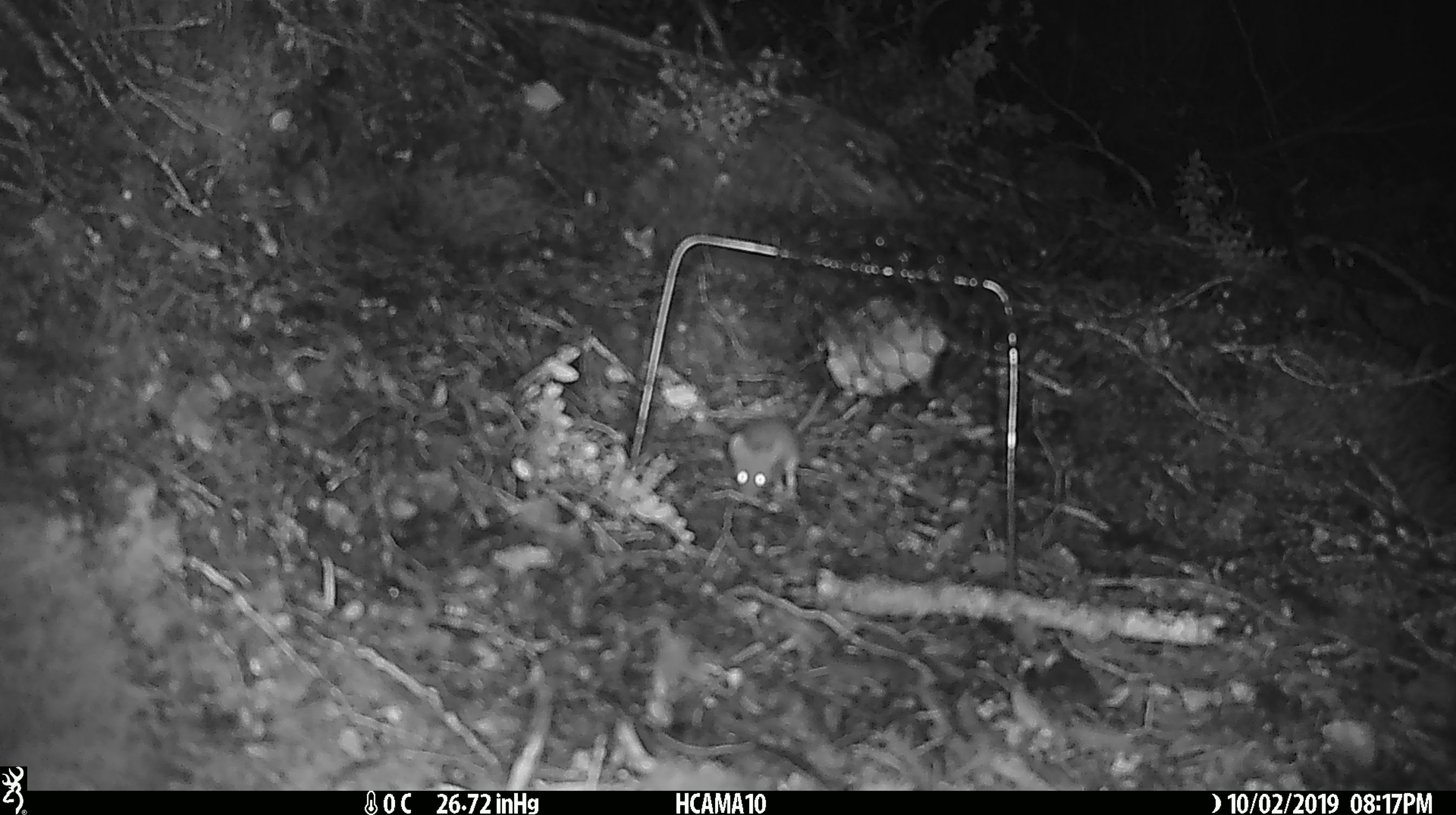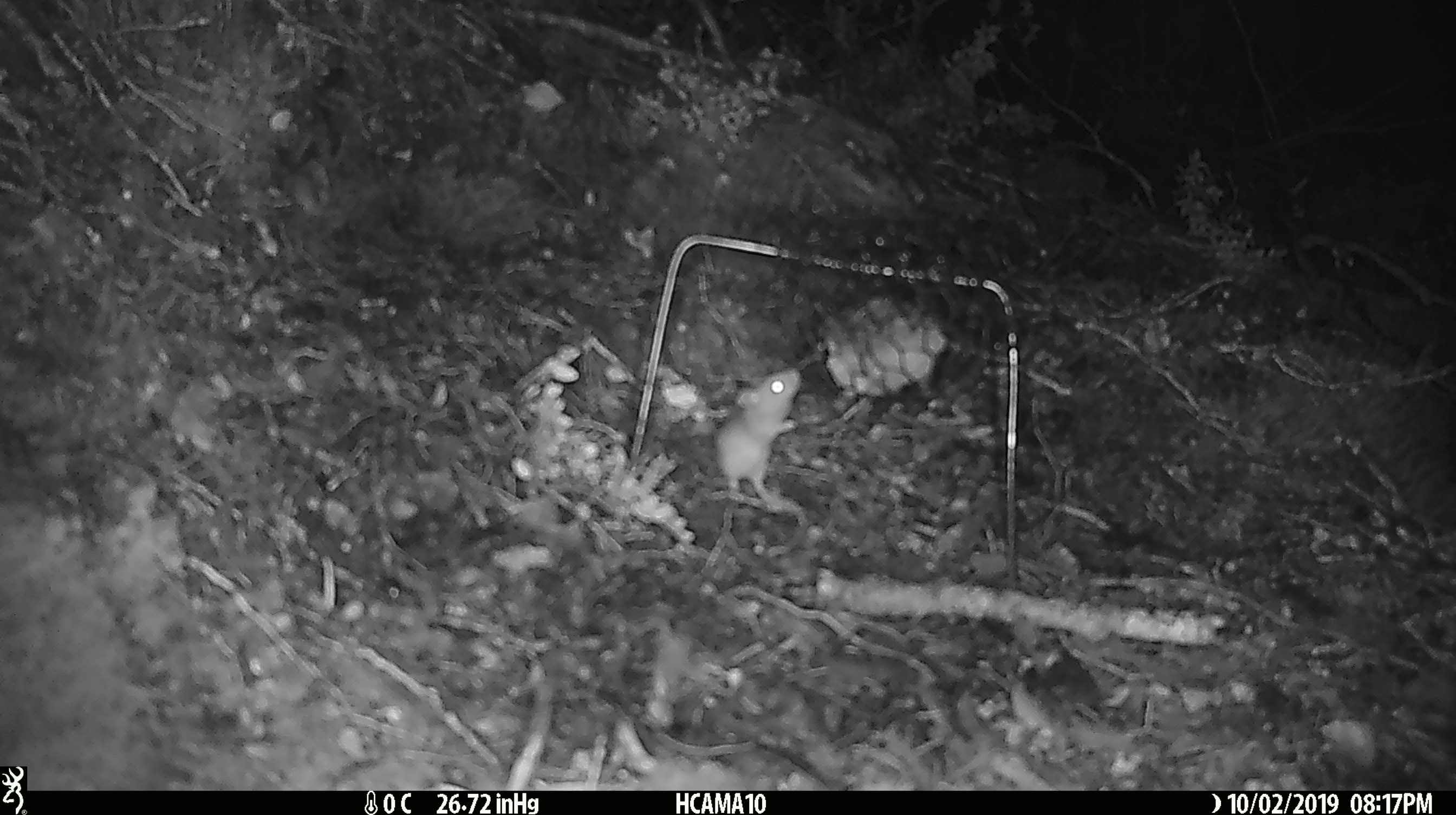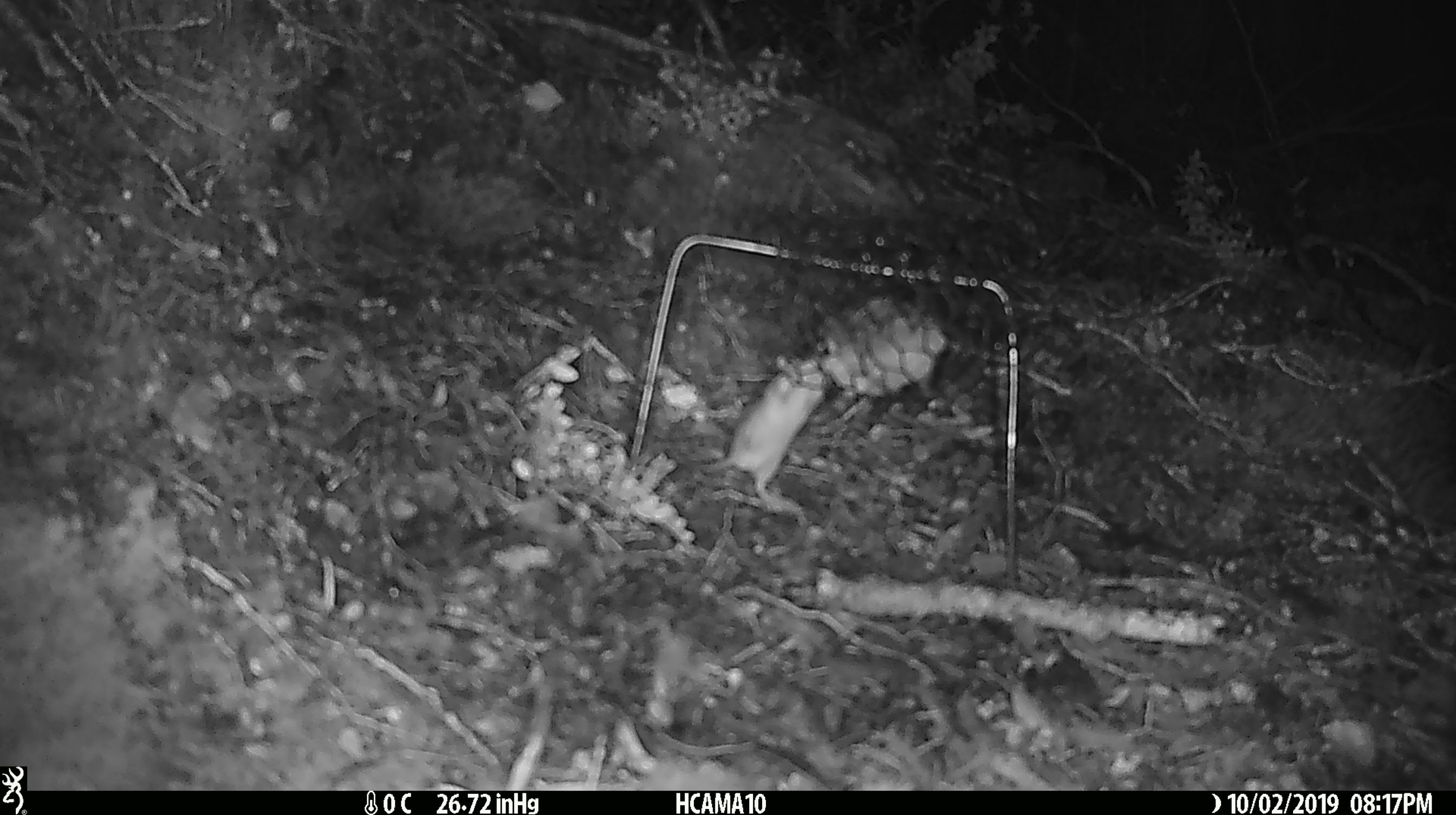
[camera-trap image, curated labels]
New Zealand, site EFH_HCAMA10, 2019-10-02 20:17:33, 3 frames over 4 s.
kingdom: Animalia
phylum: Chordata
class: Mammalia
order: Rodentia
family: Muridae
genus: Mus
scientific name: Mus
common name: mouse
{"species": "mouse (Mus)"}